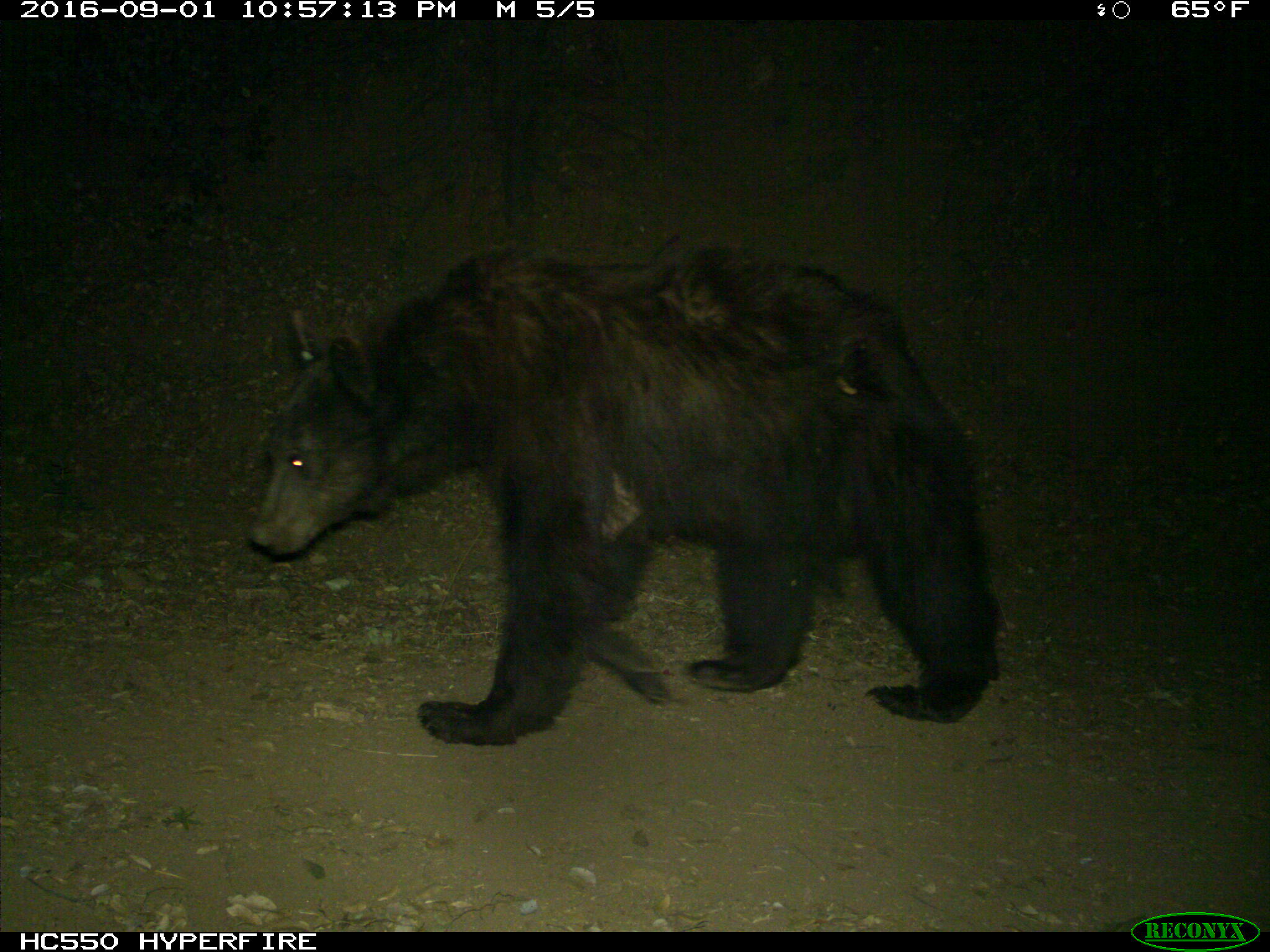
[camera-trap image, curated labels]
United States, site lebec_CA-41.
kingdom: Animalia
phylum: Chordata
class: Mammalia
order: Carnivora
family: Ursidae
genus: Ursus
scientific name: Ursus americanus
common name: american black bear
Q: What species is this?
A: Ursus americanus (american black bear).